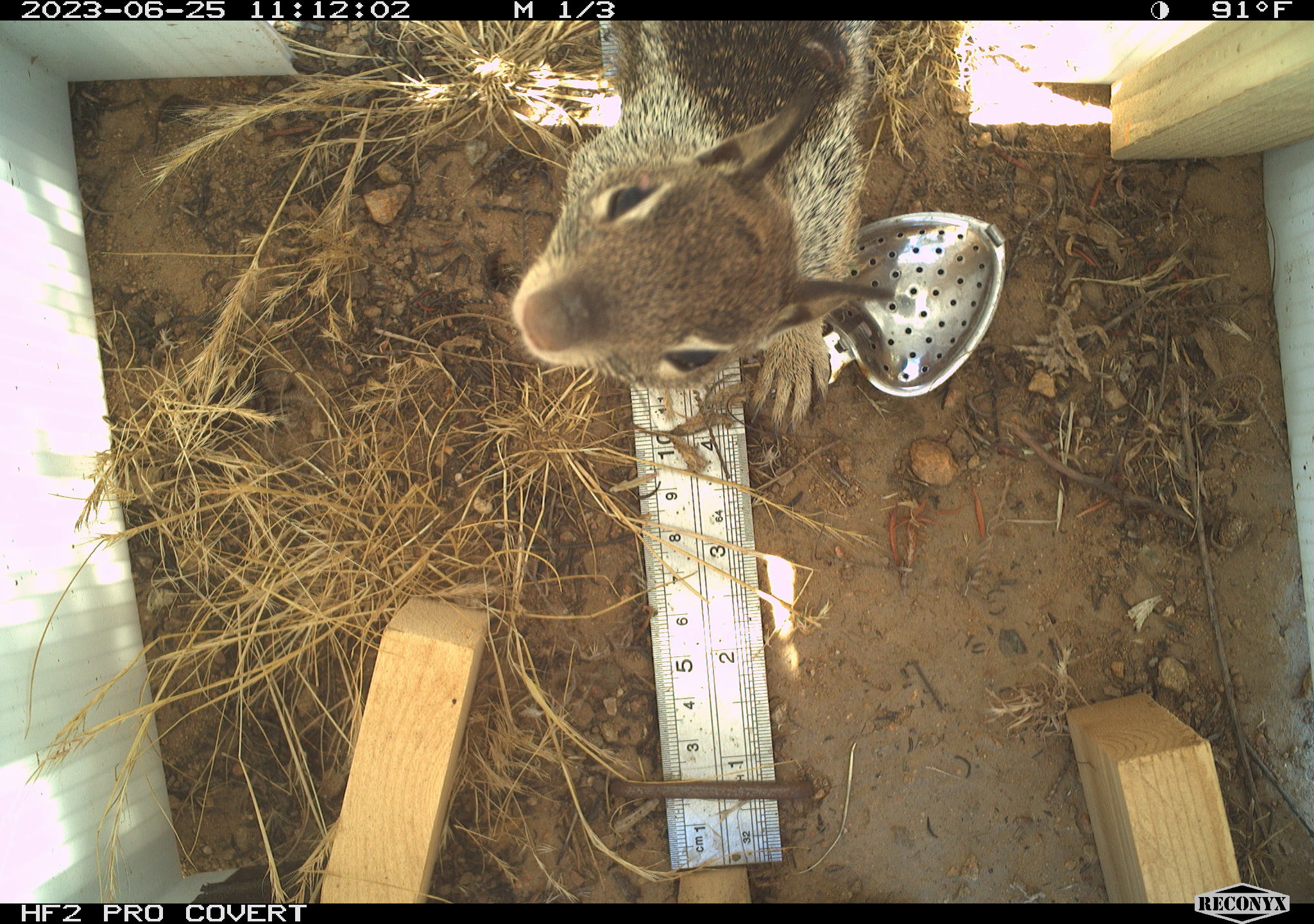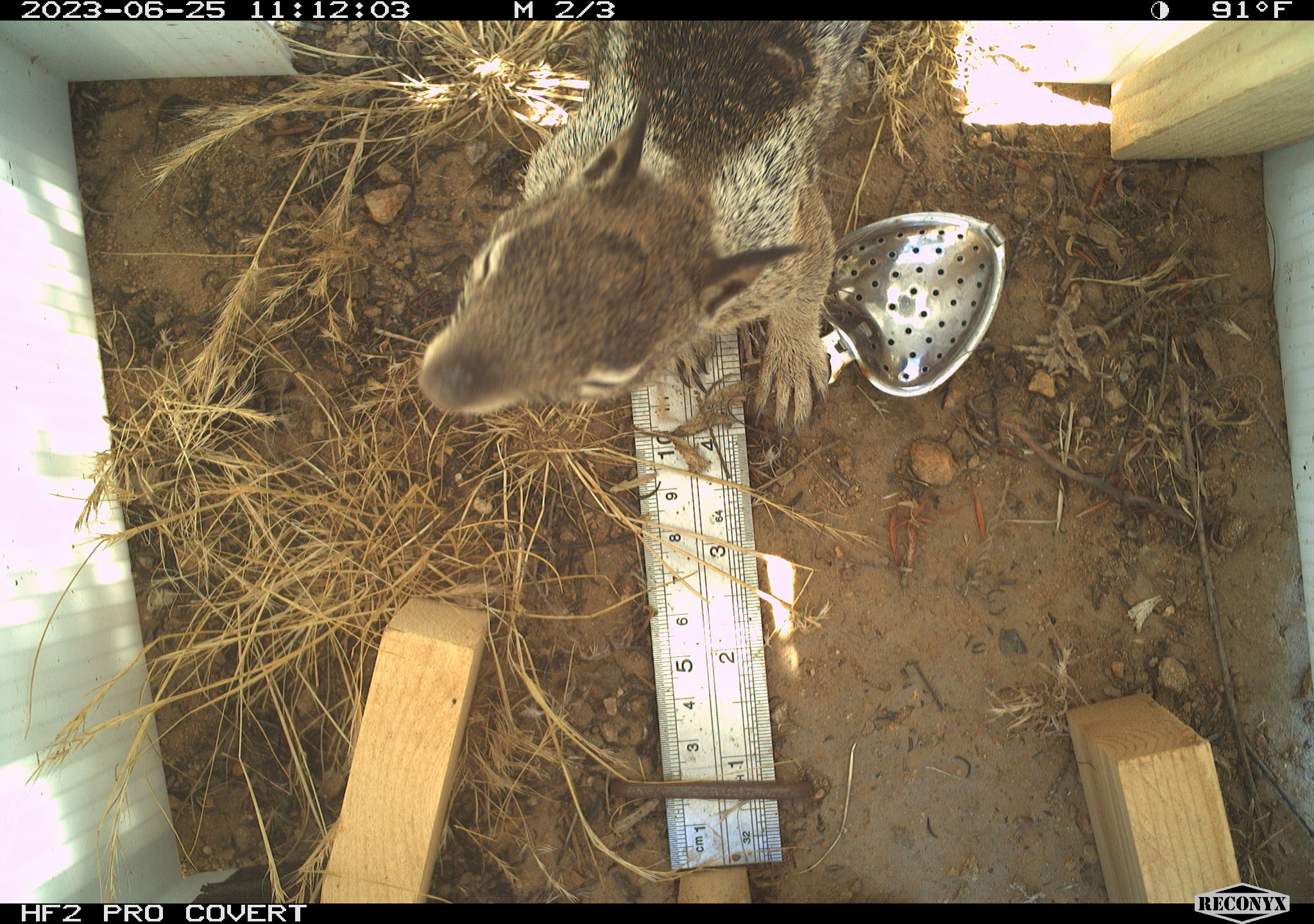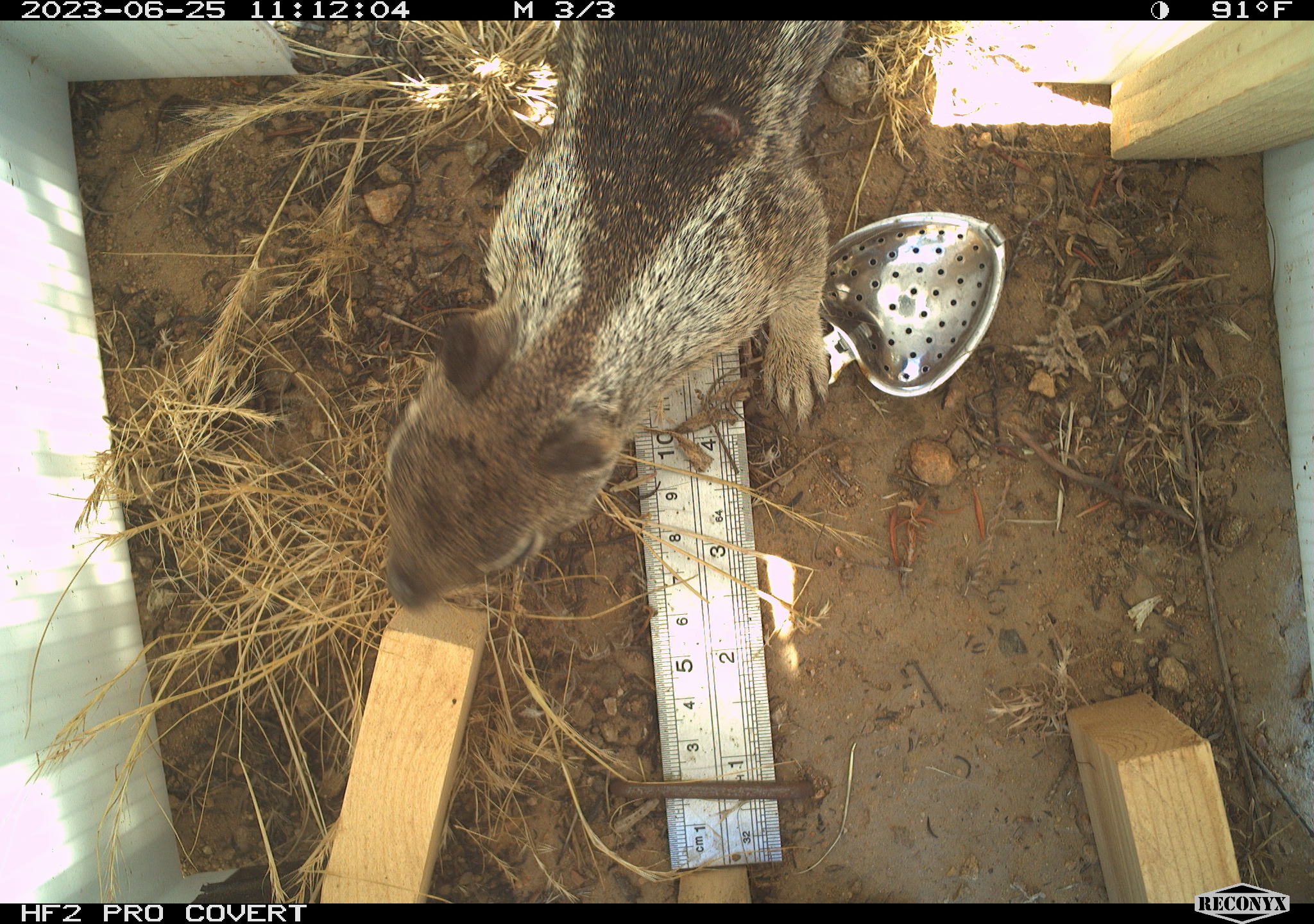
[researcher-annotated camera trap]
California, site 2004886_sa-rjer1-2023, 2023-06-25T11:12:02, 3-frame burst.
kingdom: Animalia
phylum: Chordata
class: Mammalia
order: Rodentia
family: Sciuridae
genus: Otospermophilus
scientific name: Otospermophilus beecheyi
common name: california ground squirrel